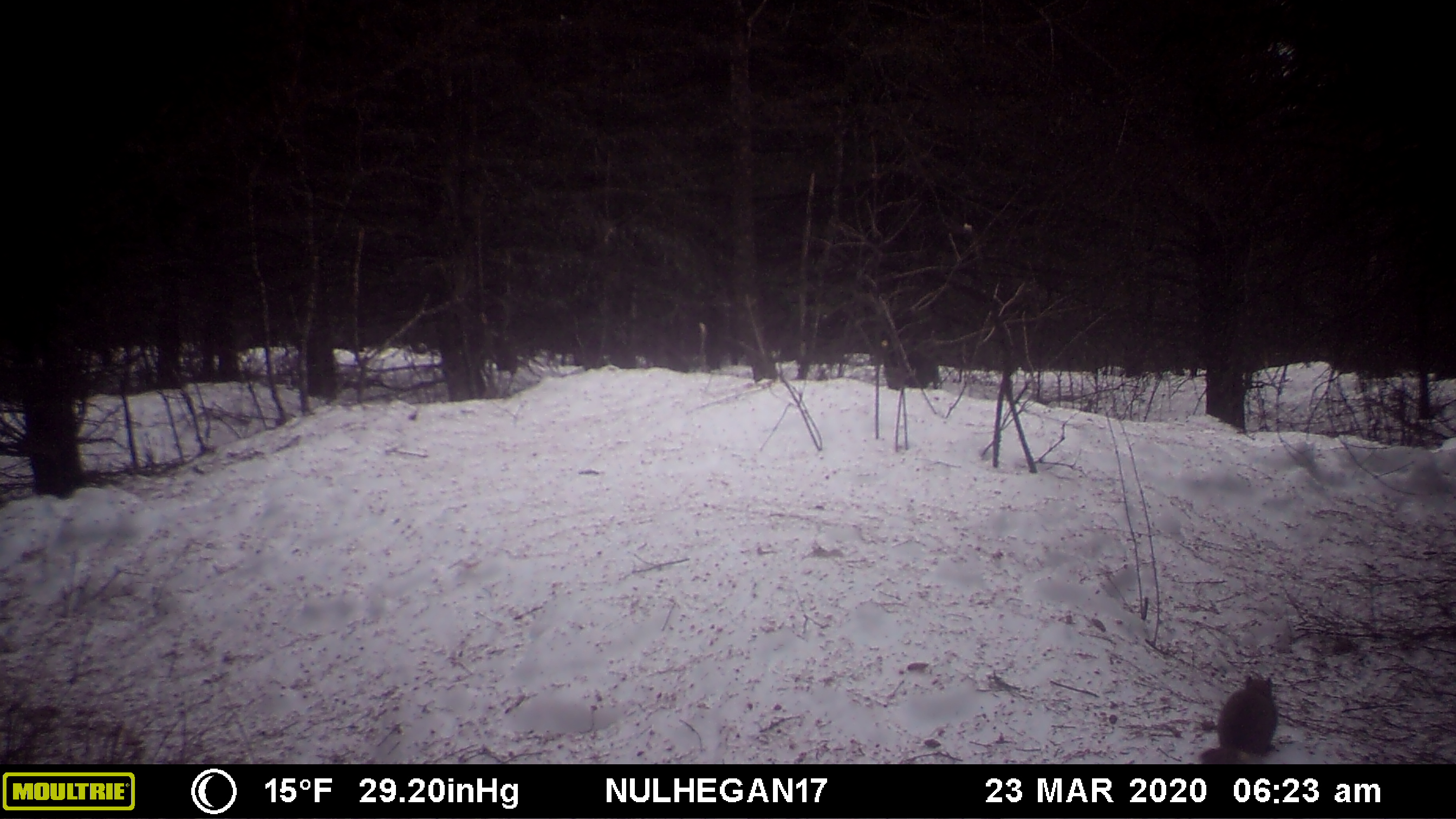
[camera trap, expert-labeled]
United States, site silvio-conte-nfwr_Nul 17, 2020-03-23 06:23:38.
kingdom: Animalia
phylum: Chordata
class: Mammalia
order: Rodentia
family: Sciuridae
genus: Tamiasciurus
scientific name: Tamiasciurus hudsonicus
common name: red squirrel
Red squirrel (Tamiasciurus hudsonicus).